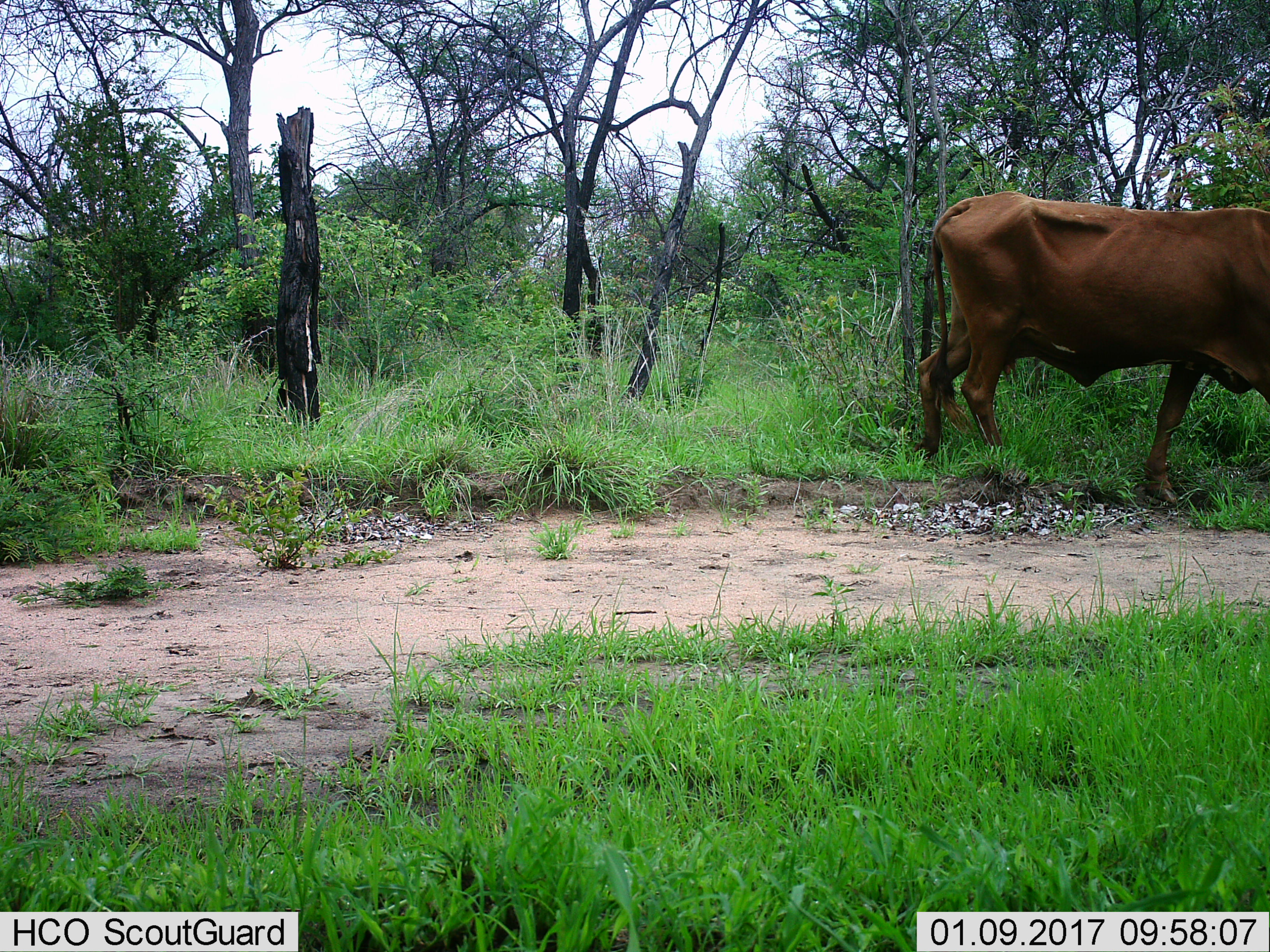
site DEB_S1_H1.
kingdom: Animalia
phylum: Chordata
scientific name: Vertebrata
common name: domestic animal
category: domesticanimal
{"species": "domesticanimal (domestic animal) (Vertebrata)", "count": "1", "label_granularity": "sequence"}